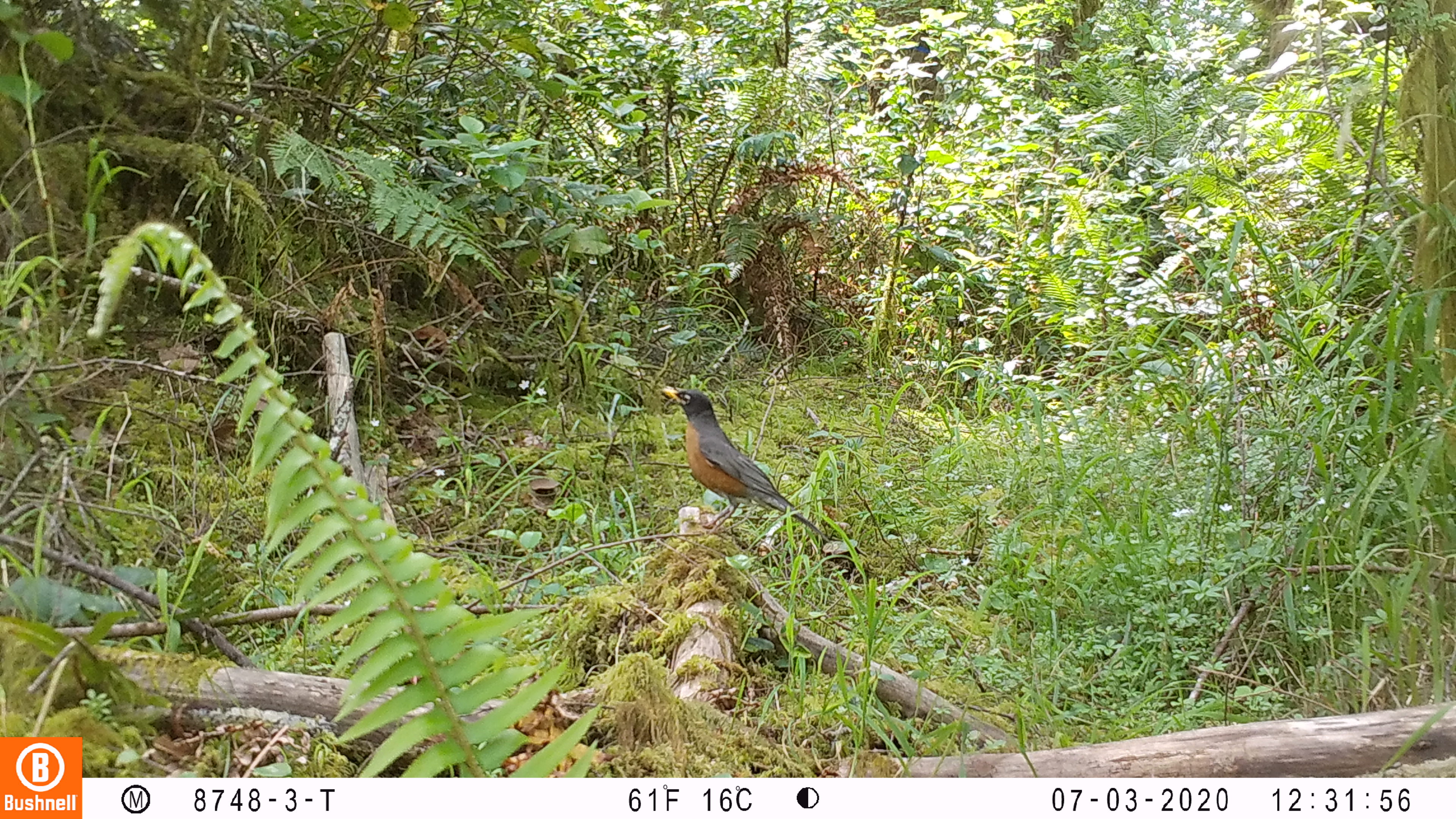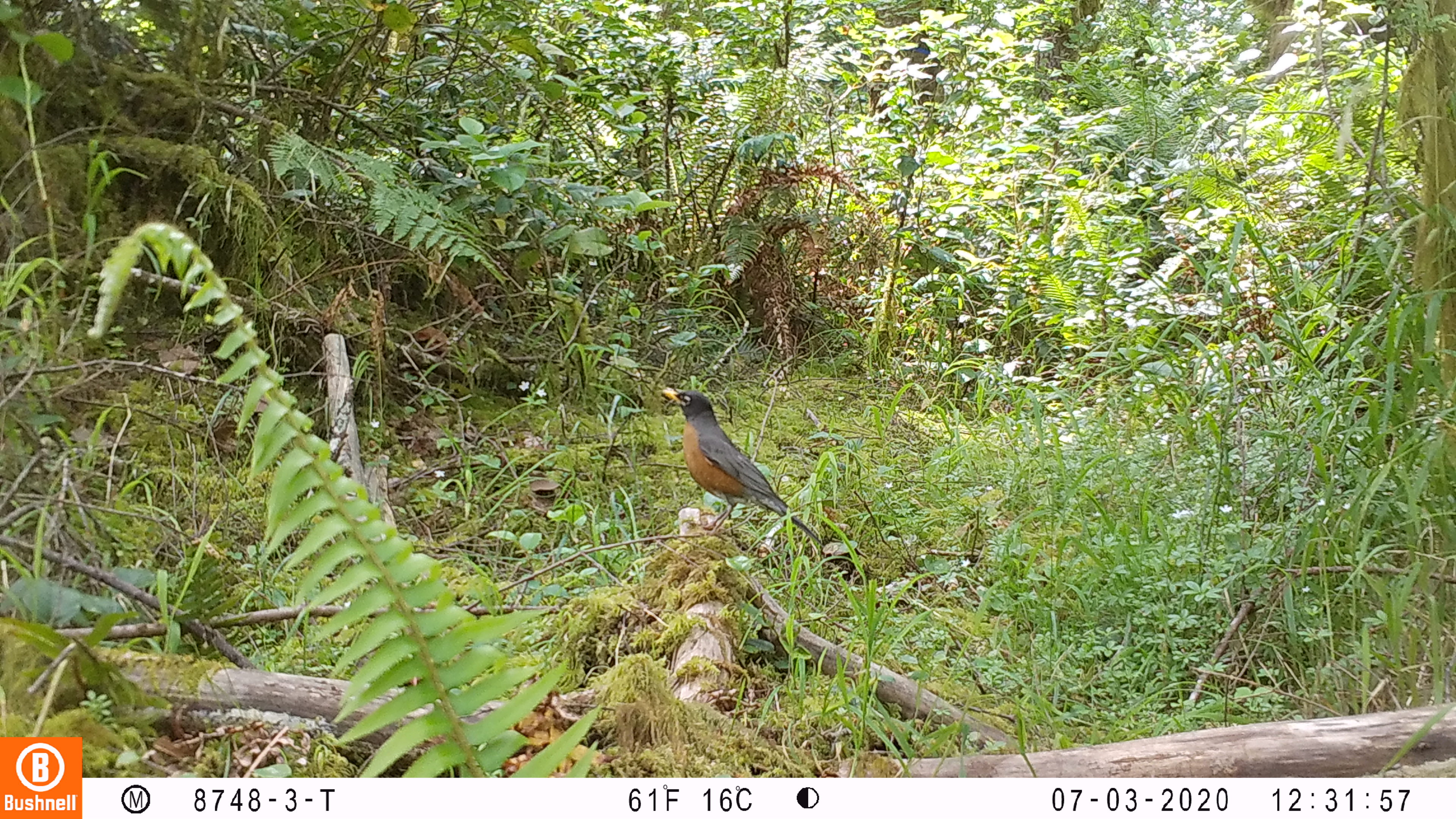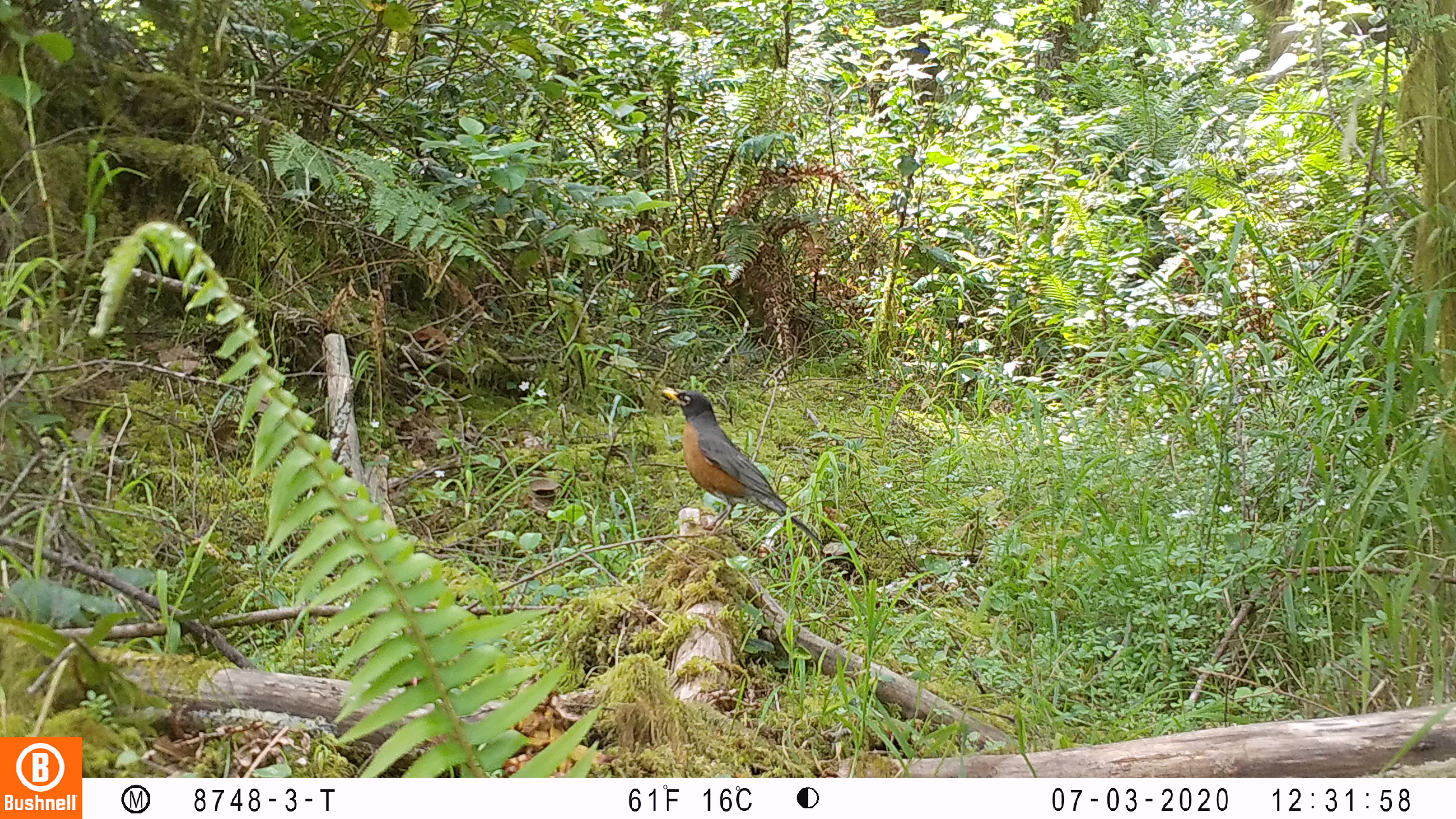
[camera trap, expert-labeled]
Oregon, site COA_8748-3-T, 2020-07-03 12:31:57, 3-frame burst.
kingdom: Animalia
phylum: Chordata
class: Aves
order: Passeriformes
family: Turdidae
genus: Turdus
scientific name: Turdus migratorius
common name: american robin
American robin (Turdus migratorius).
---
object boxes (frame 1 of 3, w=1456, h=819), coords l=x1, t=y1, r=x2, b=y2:
american robin: l=653, t=377, r=844, b=550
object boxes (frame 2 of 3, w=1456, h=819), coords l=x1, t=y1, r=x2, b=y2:
american robin: l=653, t=379, r=836, b=553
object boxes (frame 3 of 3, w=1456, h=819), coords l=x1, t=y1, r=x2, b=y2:
american robin: l=653, t=382, r=828, b=552